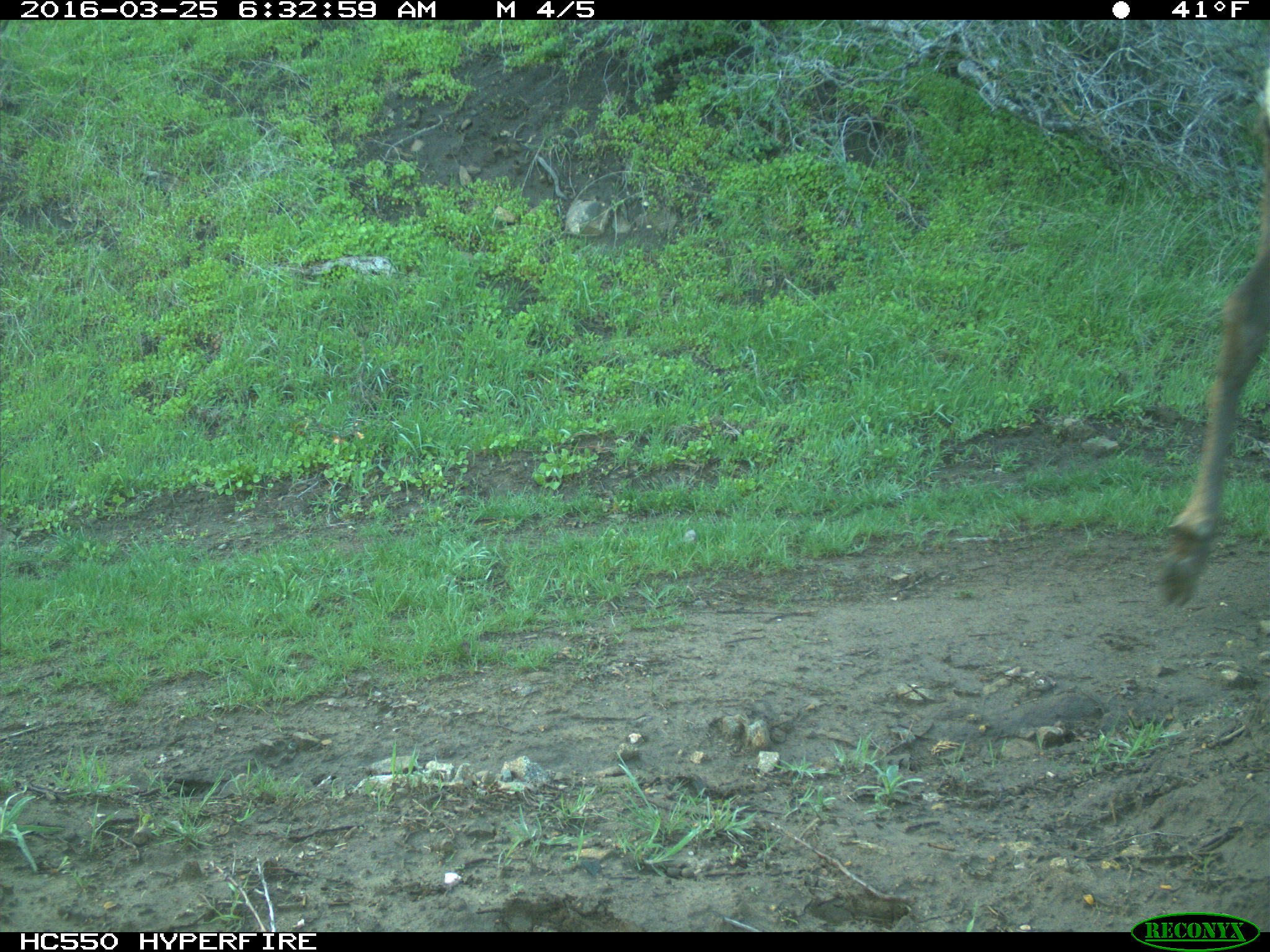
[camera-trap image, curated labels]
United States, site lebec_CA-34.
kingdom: Animalia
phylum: Chordata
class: Mammalia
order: Artiodactyla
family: Cervidae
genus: Cervus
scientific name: Cervus canadensis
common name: elk